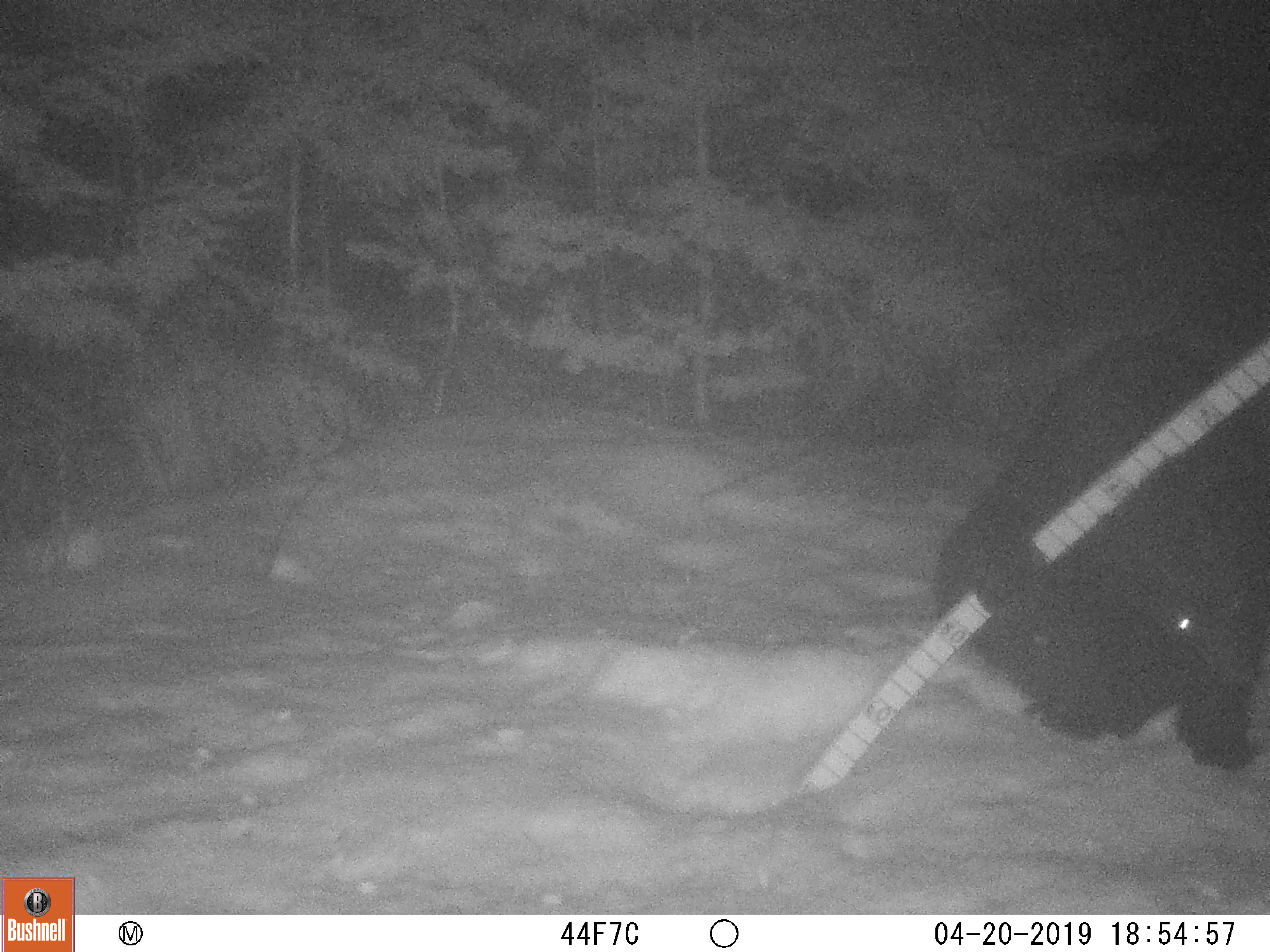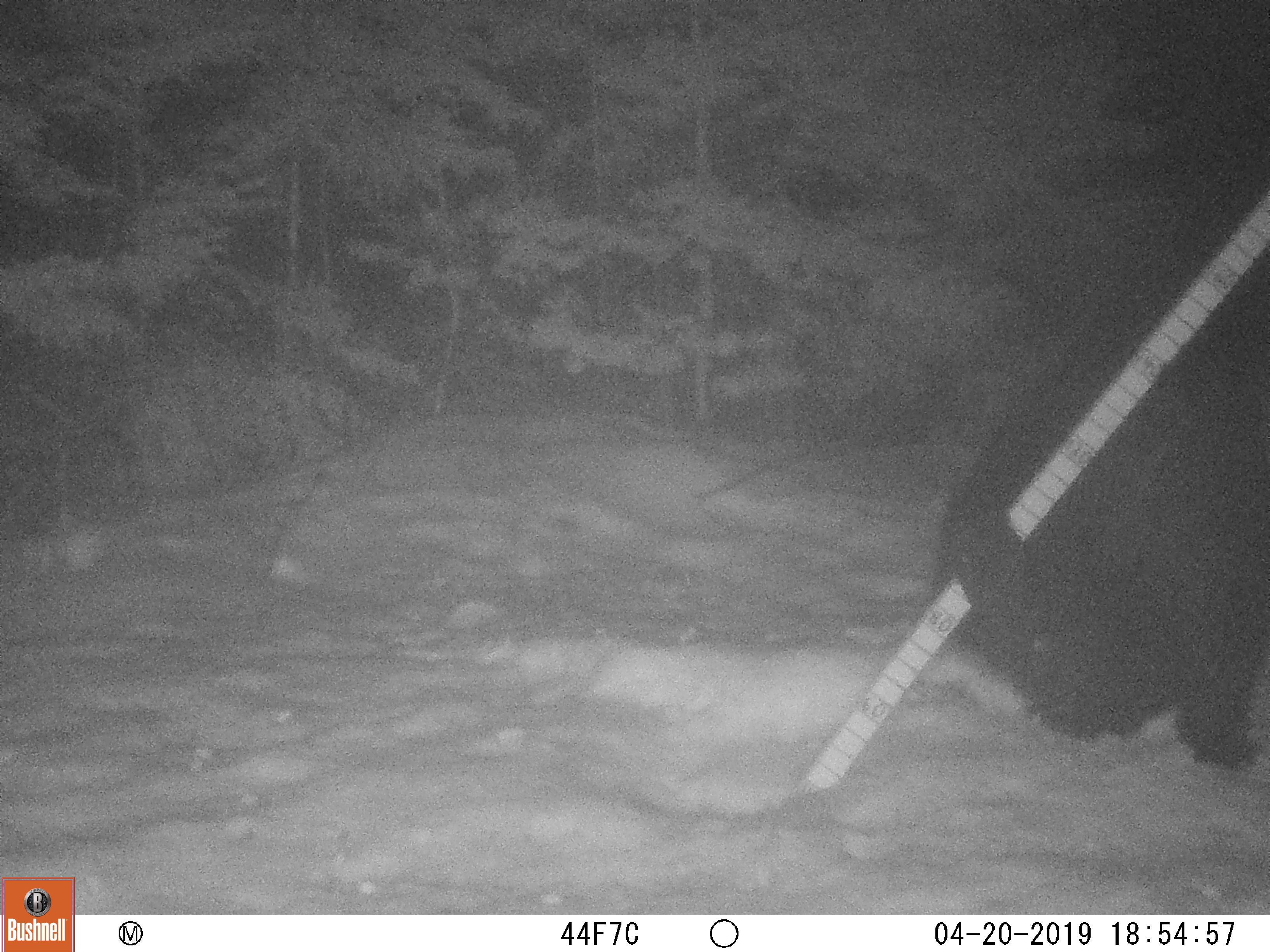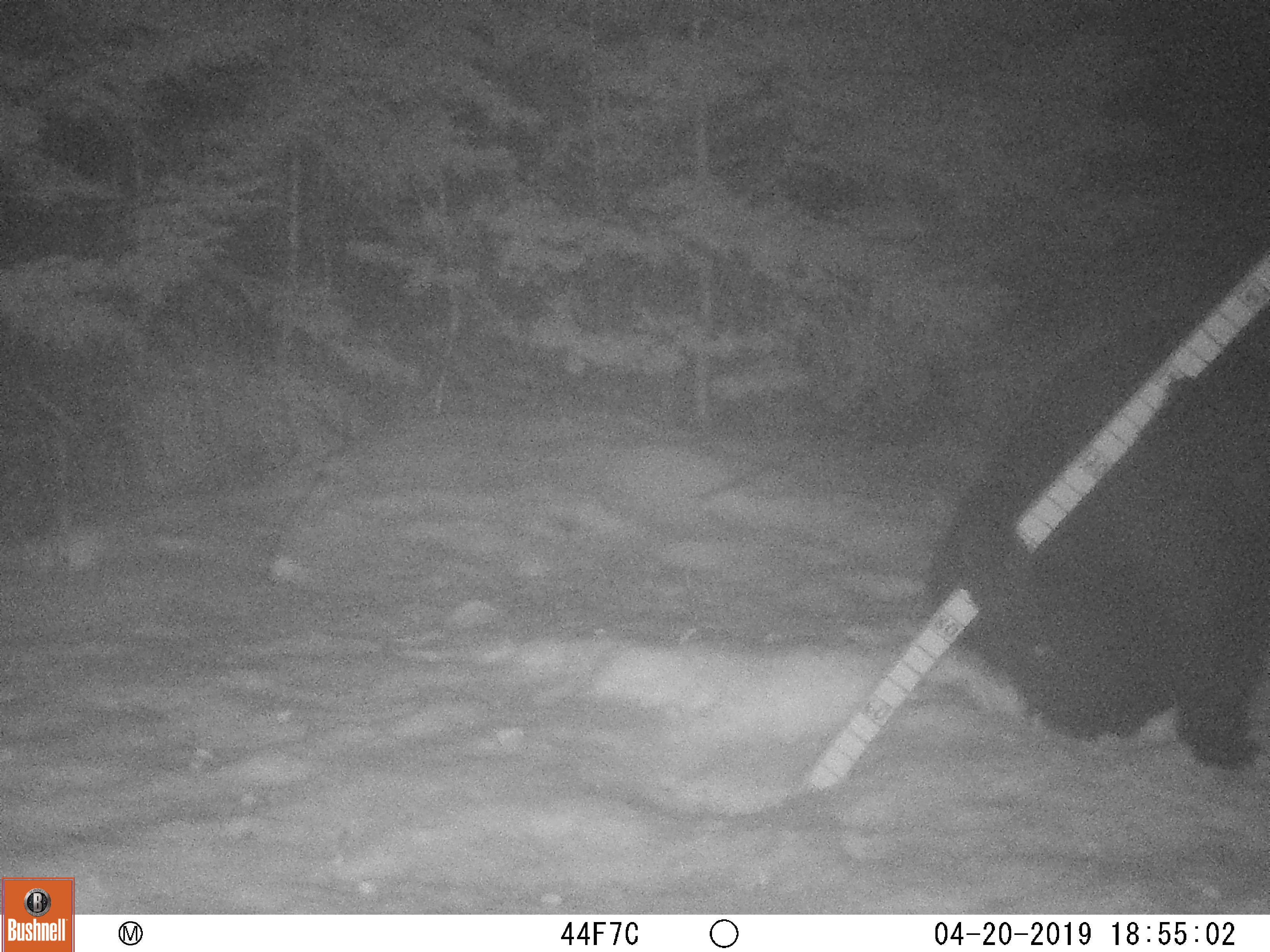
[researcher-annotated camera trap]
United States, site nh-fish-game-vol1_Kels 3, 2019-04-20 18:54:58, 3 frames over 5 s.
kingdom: Animalia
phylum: Chordata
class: Mammalia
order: Carnivora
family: Ursidae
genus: Ursus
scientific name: Ursus americanus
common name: black bear